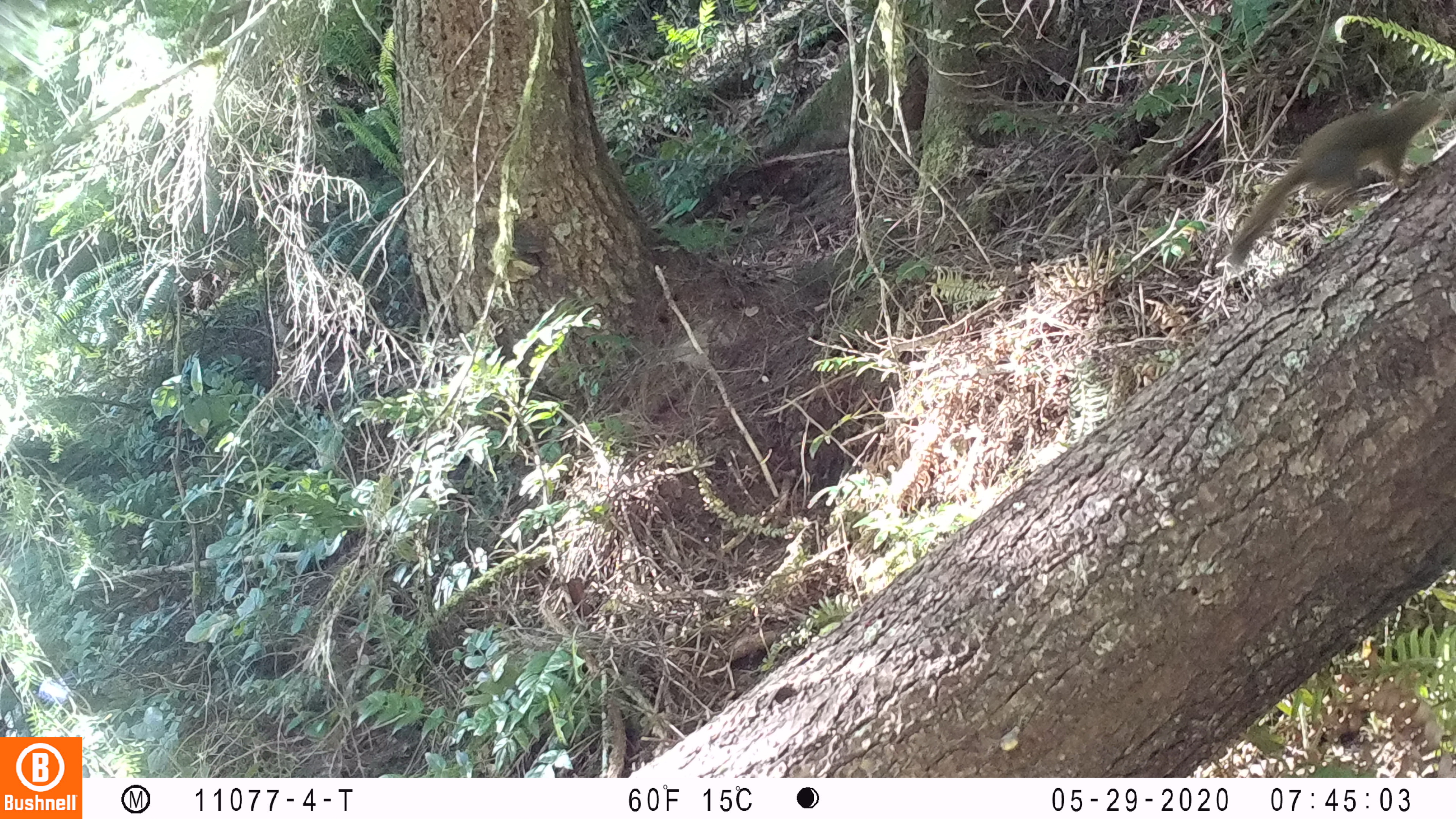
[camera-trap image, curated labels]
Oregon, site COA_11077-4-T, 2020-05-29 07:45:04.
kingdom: Animalia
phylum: Chordata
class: Mammalia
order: Rodentia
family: Sciuridae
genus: Sciurus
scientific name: Sciurus griseus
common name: western gray squirrel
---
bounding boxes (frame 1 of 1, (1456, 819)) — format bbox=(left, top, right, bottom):
western gray squirrel: bbox=(1218, 80, 1451, 275)